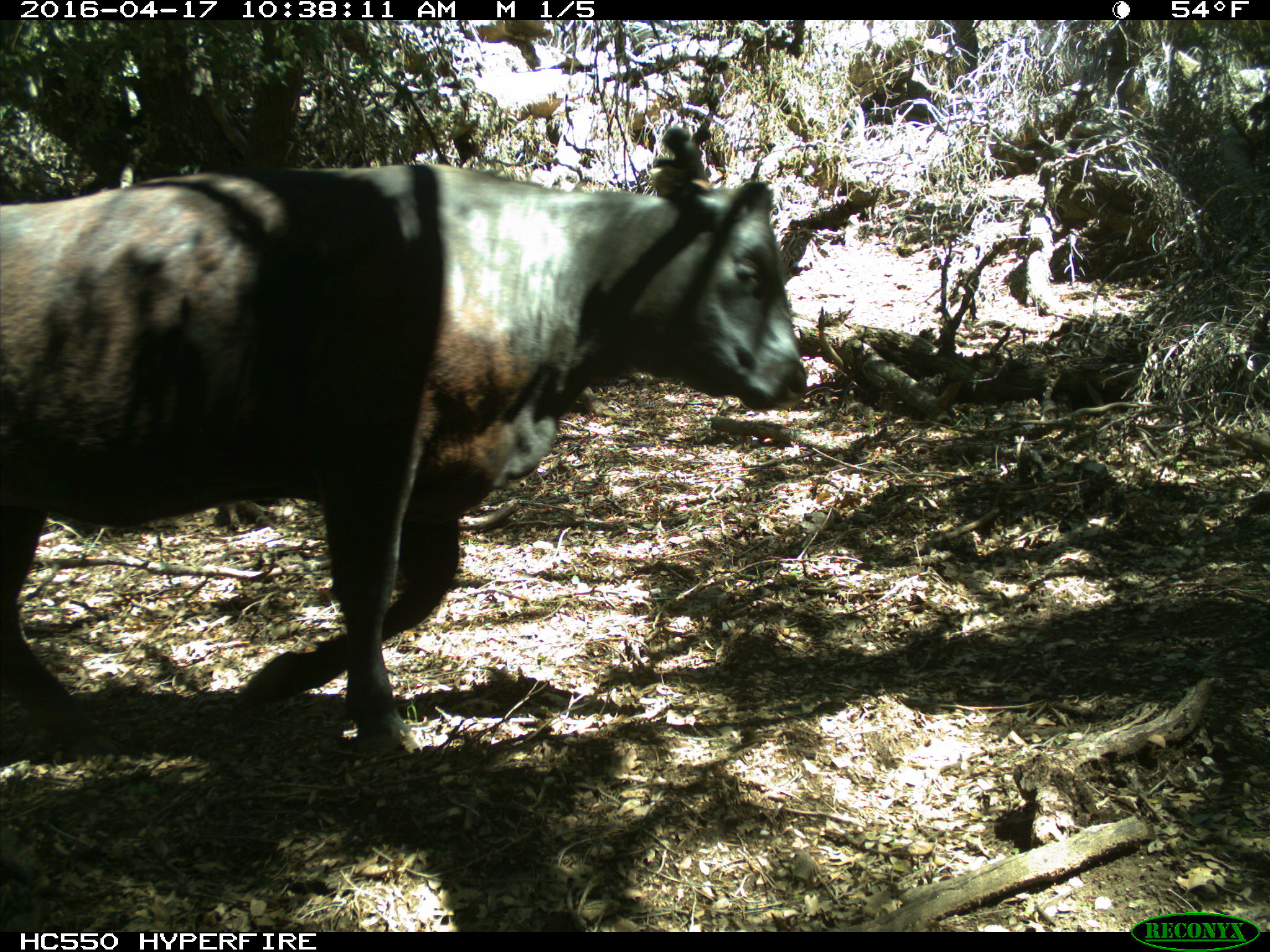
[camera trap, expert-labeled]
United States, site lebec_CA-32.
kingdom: Animalia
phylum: Chordata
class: Mammalia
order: Artiodactyla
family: Bovidae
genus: Bos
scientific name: Bos taurus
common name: domestic cow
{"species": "Bos taurus (domestic cow)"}